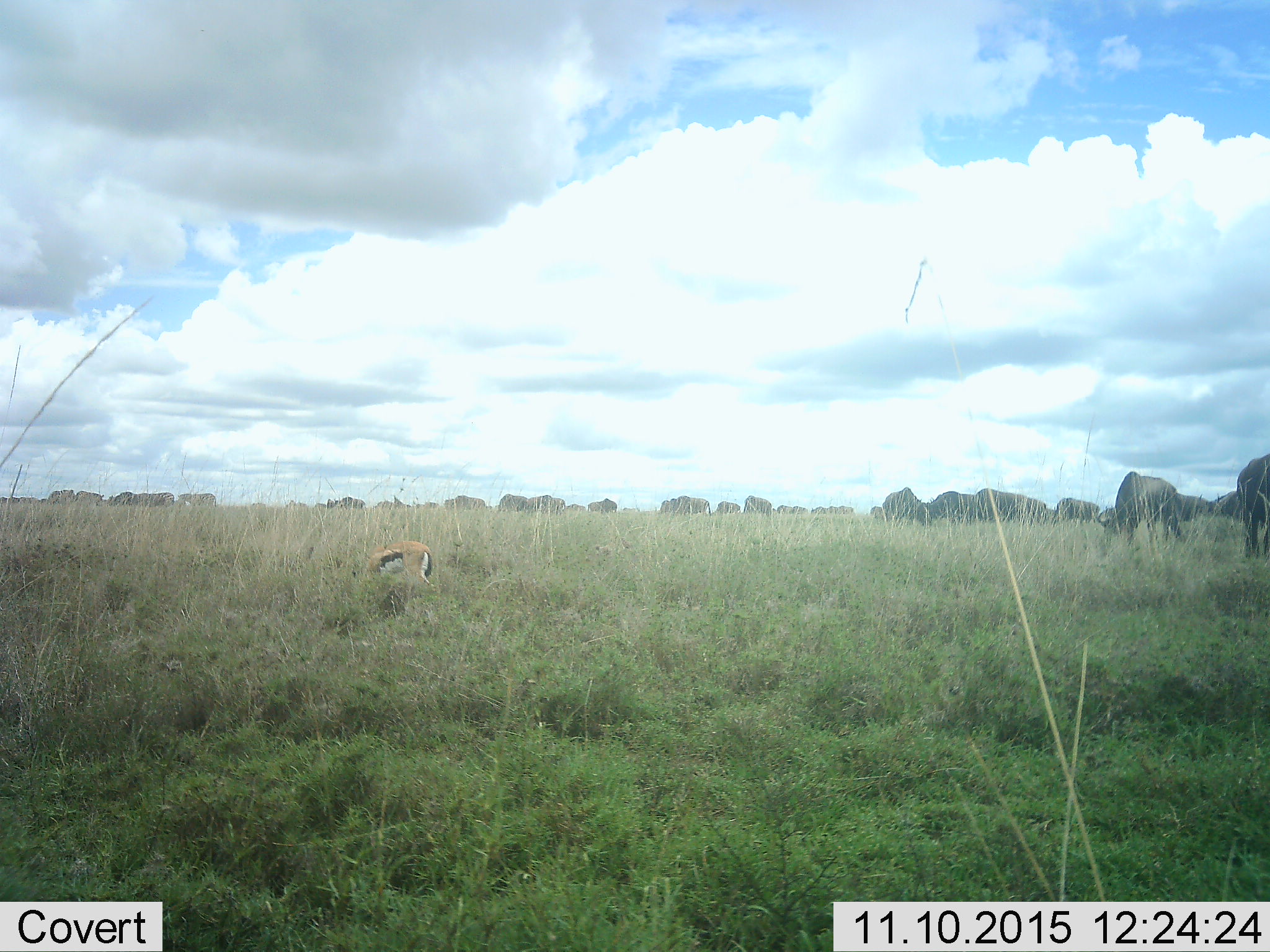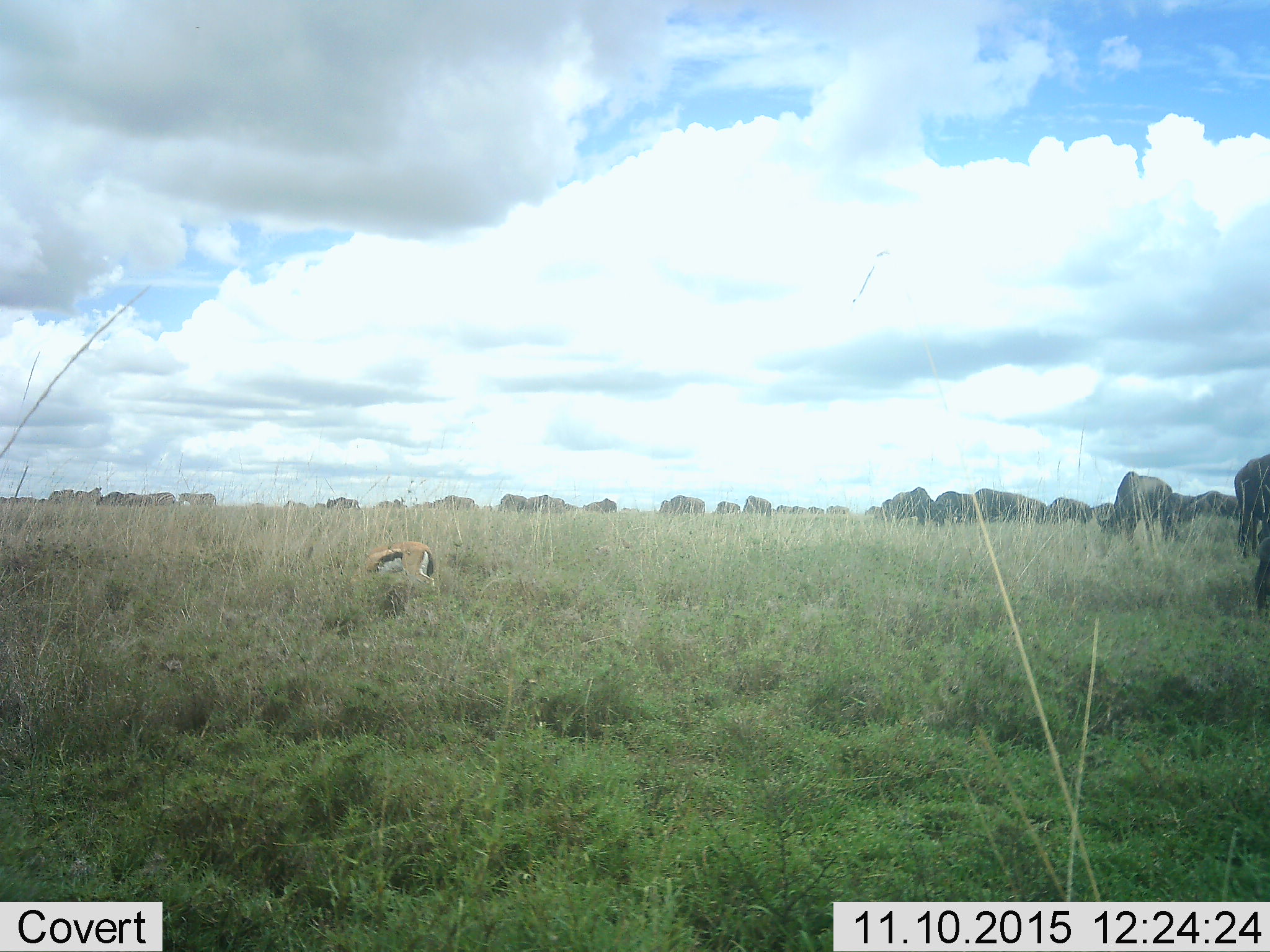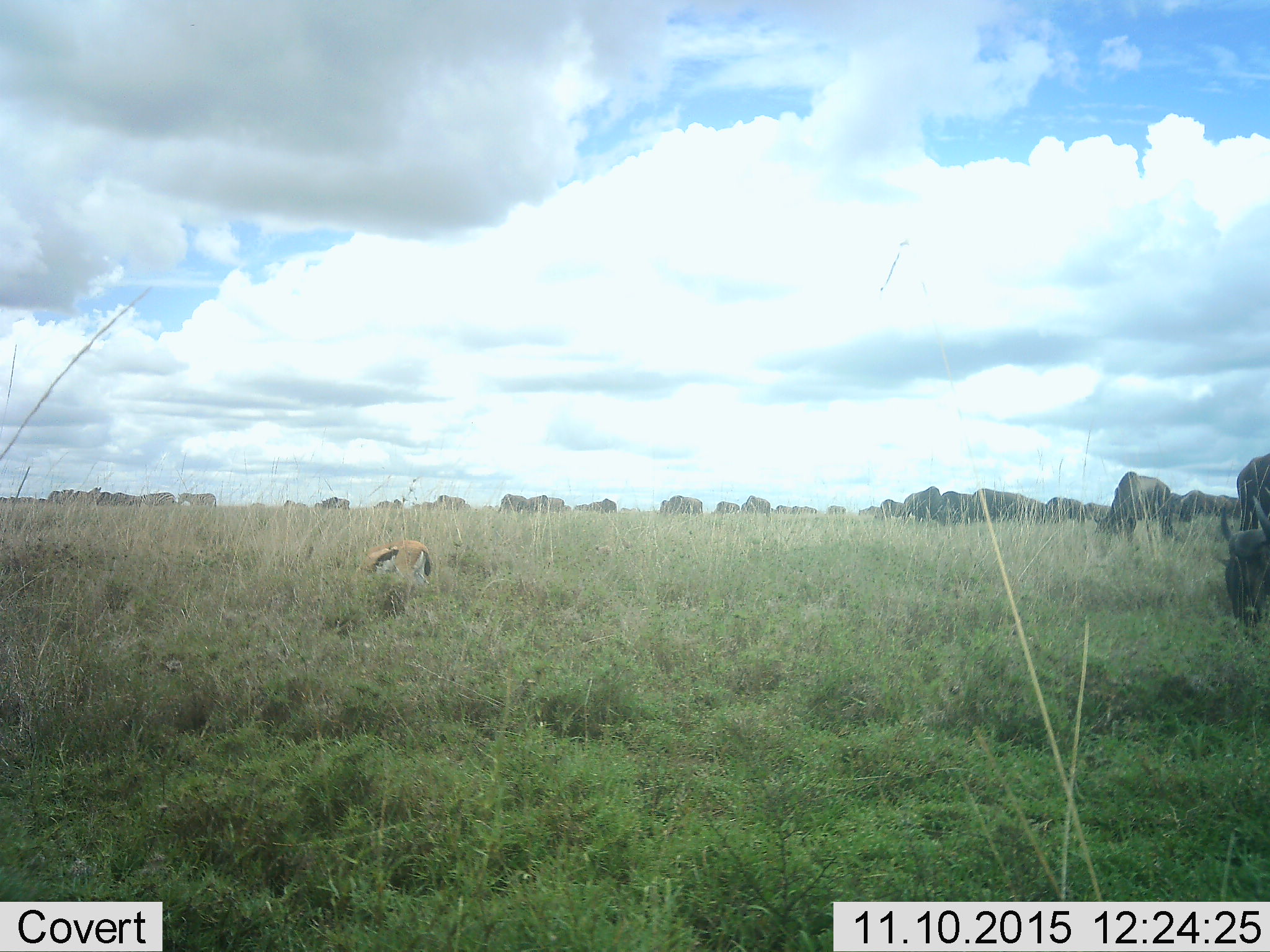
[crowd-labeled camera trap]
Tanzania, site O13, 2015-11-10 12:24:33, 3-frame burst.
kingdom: Animalia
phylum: Chordata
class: Mammalia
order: Artiodactyla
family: Bovidae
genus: Eudorcas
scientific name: Eudorcas thomsonii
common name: thomson's gazelle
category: gazellethomsons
Gazellethomsons (thomson's gazelle) (Eudorcas thomsonii), count 1. Behavior (volunteer vote fractions): standing 44%, resting 0%, moving 22%, interacting 0%. Young present (vote fraction): 0%. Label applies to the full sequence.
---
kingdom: Animalia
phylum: Chordata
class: Mammalia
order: Artiodactyla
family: Bovidae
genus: Connochaetes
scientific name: Connochaetes taurinus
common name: blue wildebeest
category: wildebeest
Wildebeest (blue wildebeest) (Connochaetes taurinus), count 11-50. Behavior (volunteer vote fractions): standing 50%, resting 17%, moving 67%, interacting 17%. Young present (vote fraction): 0%. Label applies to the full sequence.